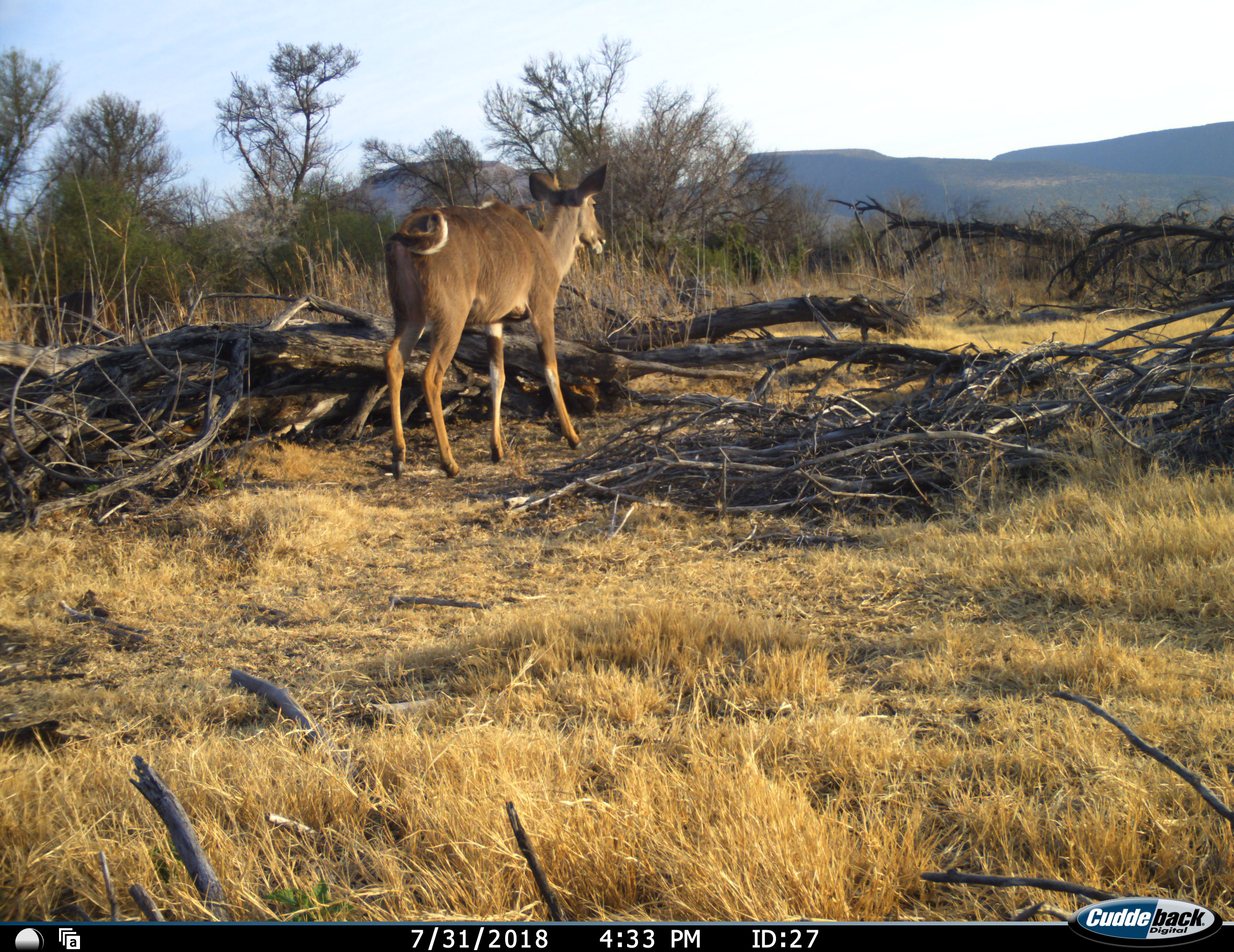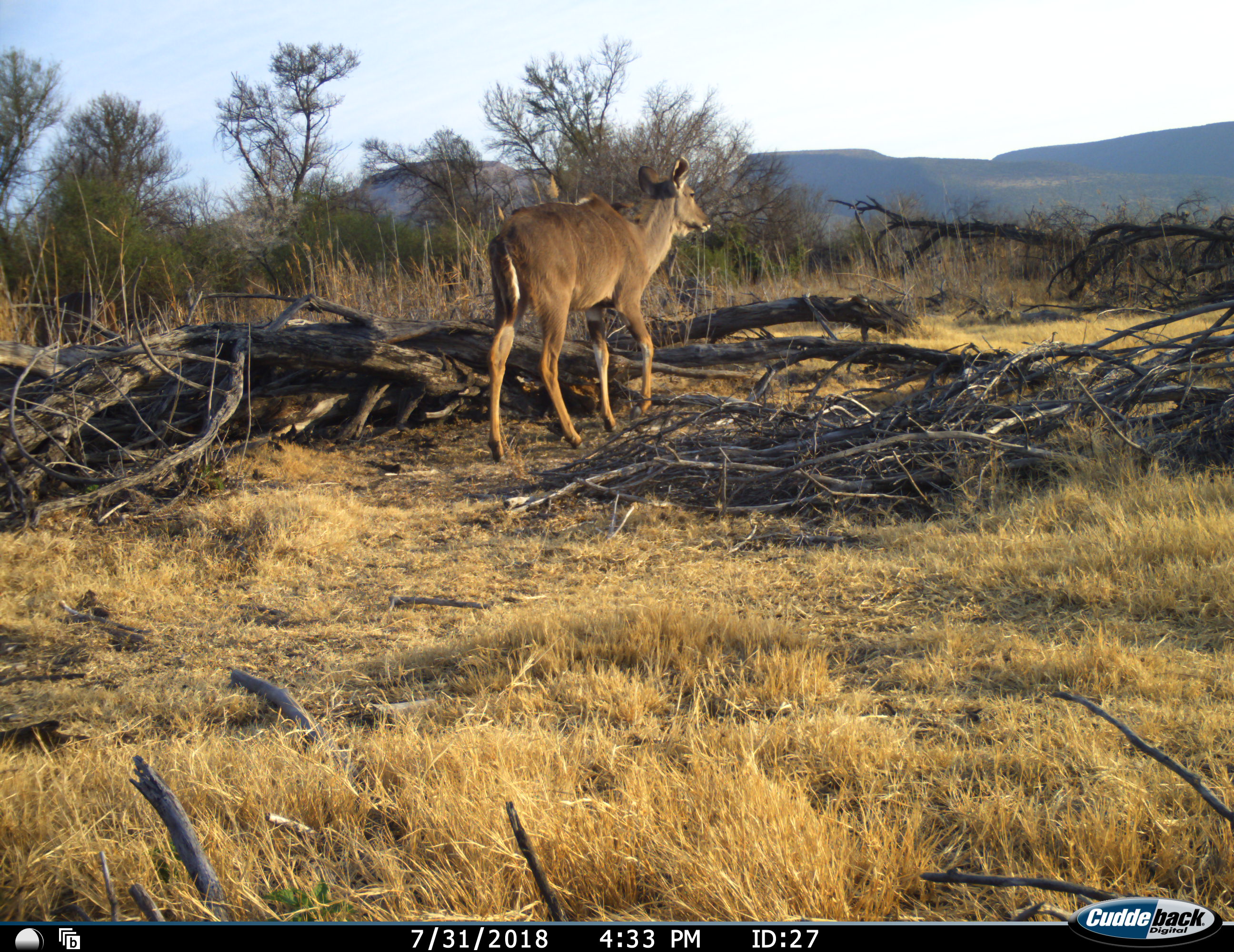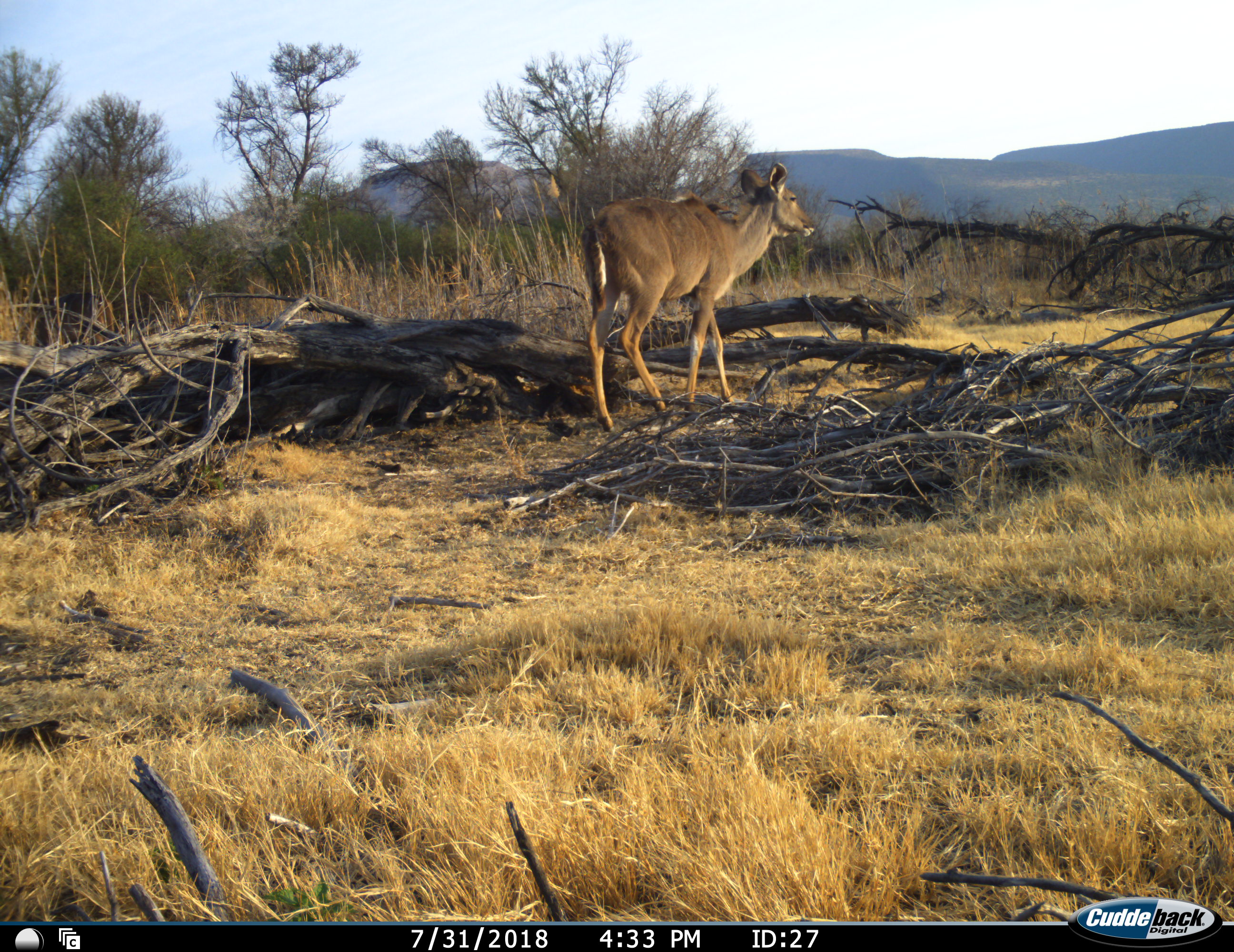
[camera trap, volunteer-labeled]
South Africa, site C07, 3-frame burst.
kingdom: Animalia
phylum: Chordata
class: Mammalia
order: Artiodactyla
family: Bovidae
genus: Tragelaphus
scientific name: Tragelaphus strepsiceros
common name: greater kudu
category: kudu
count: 1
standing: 14%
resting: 0%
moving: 86%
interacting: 0%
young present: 0%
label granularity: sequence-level